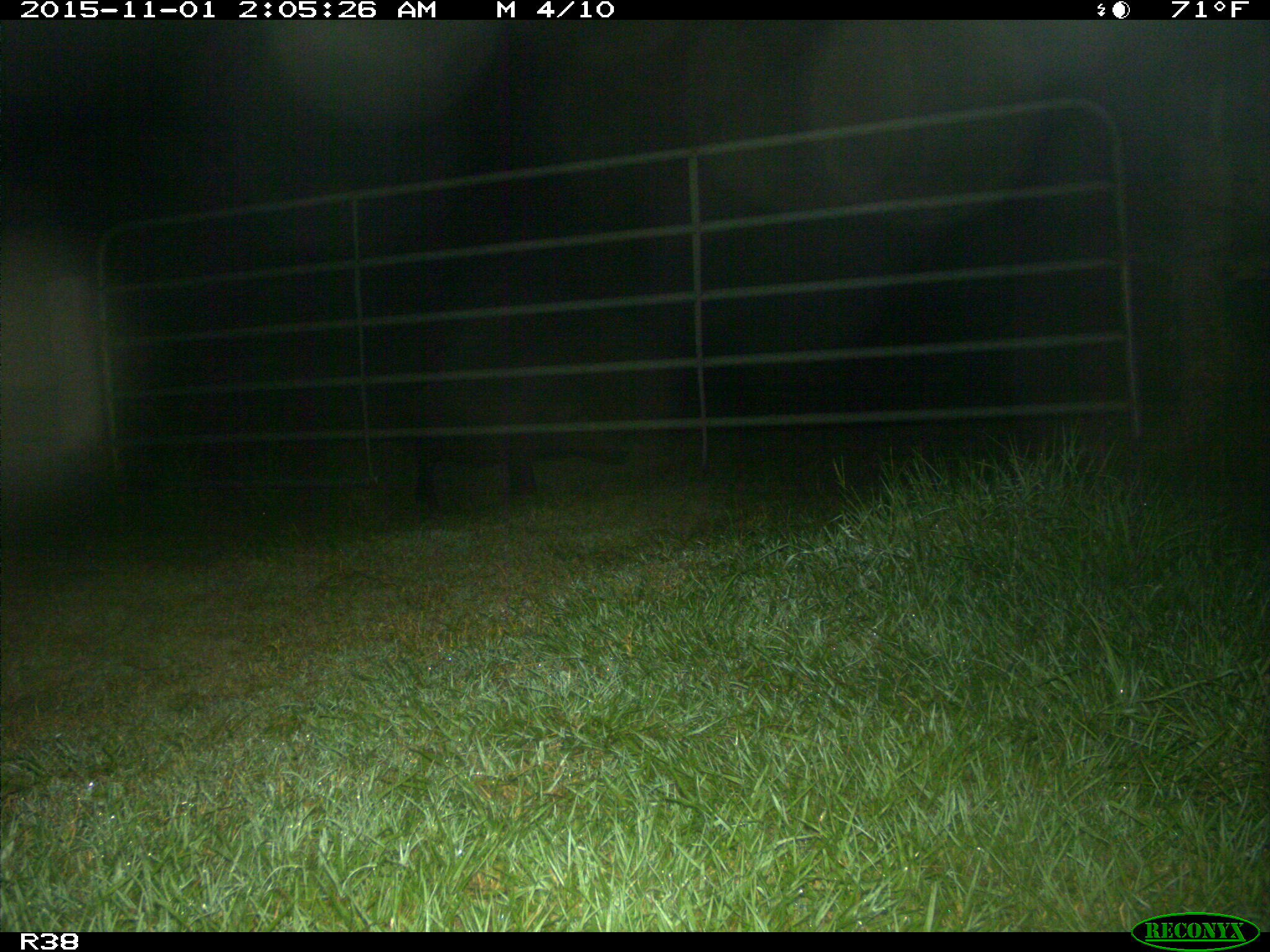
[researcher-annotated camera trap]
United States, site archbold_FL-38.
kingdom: Animalia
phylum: Chordata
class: Mammalia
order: Artiodactyla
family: Suidae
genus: Sus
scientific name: Sus scrofa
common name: wild boar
Sus scrofa (wild boar).